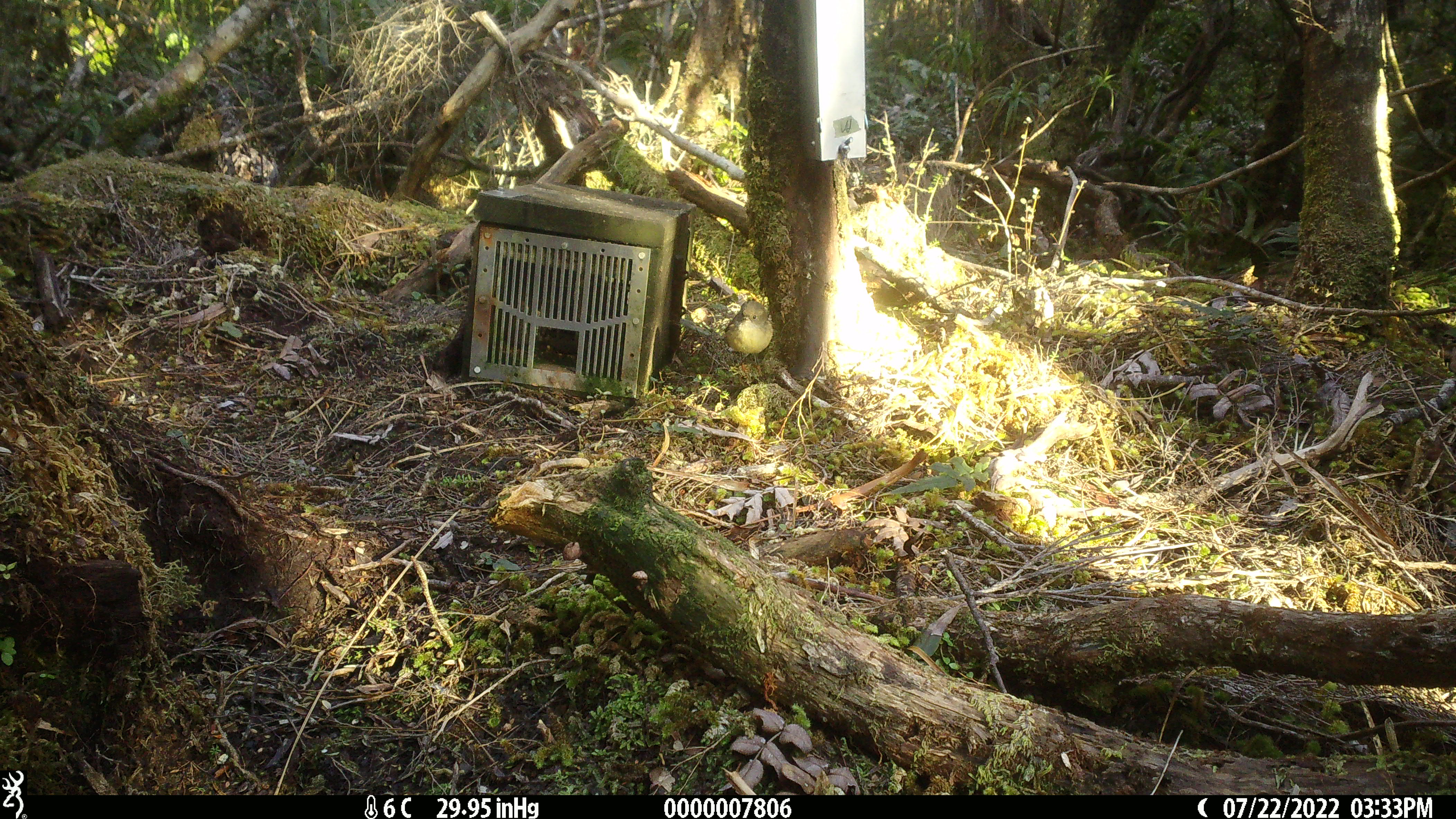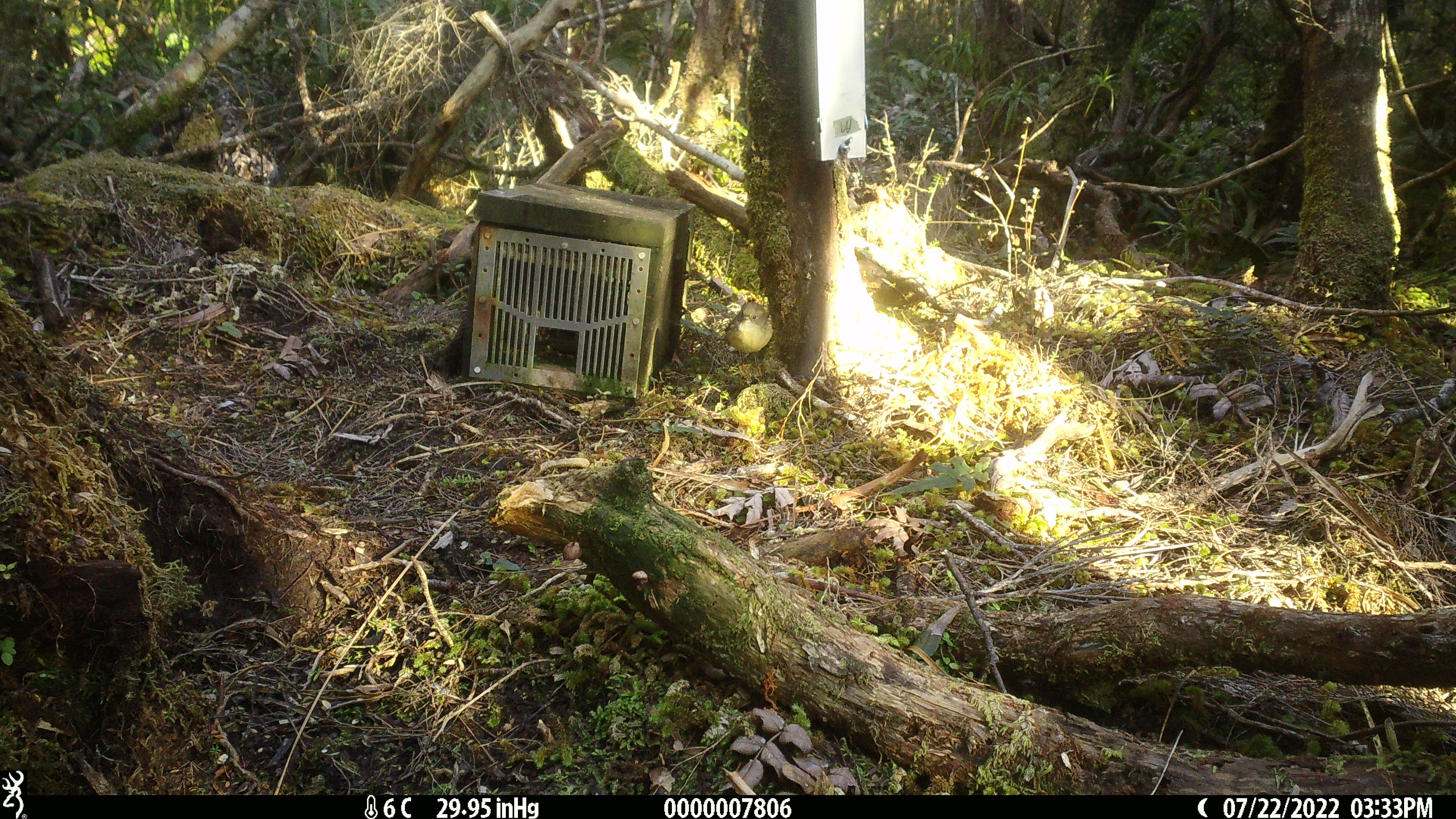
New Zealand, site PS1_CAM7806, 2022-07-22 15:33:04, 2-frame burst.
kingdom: Animalia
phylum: Chordata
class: Aves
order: Passeriformes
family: Petroicidae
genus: Petroica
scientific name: Petroica macrocephala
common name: tomtit